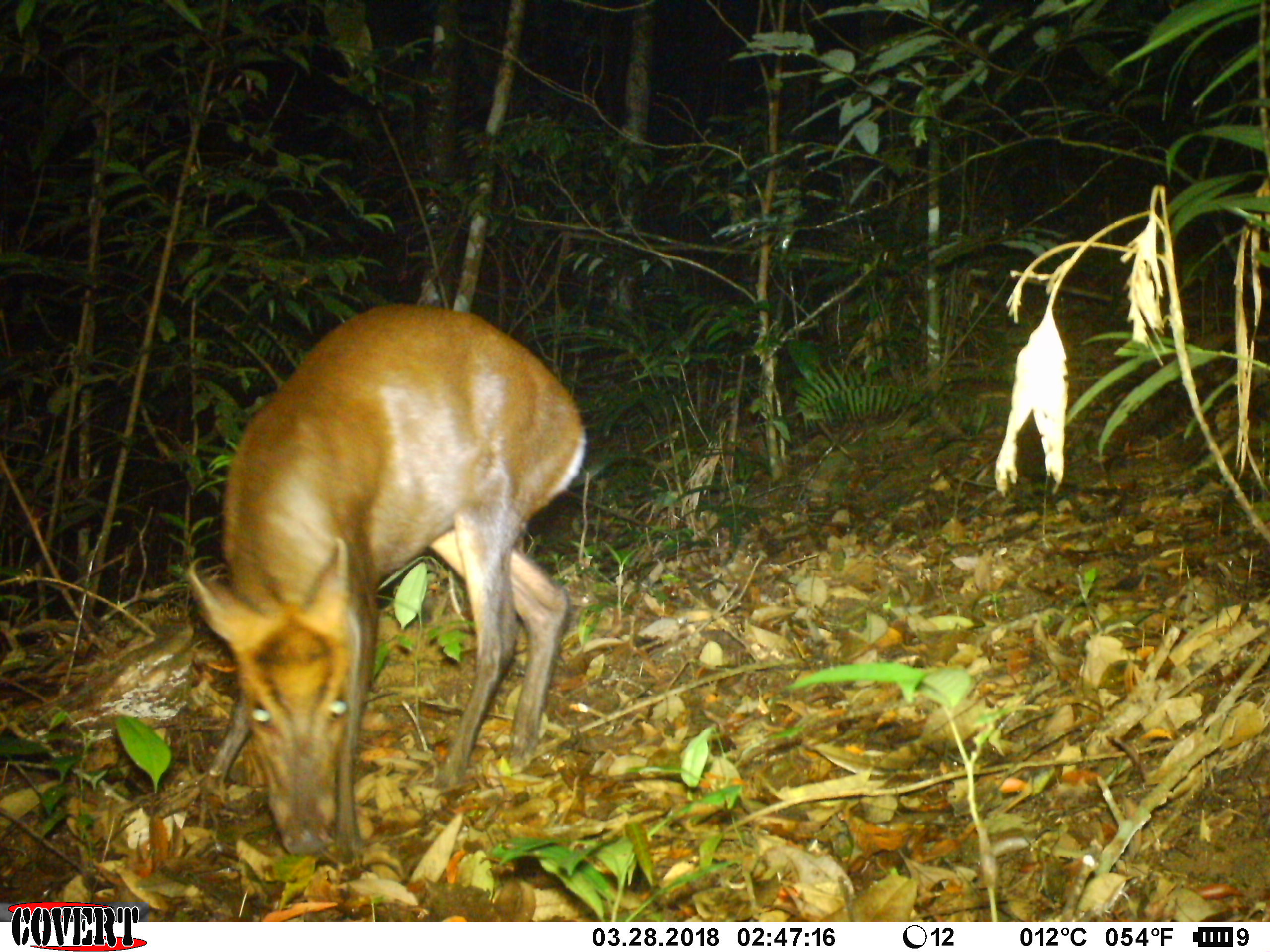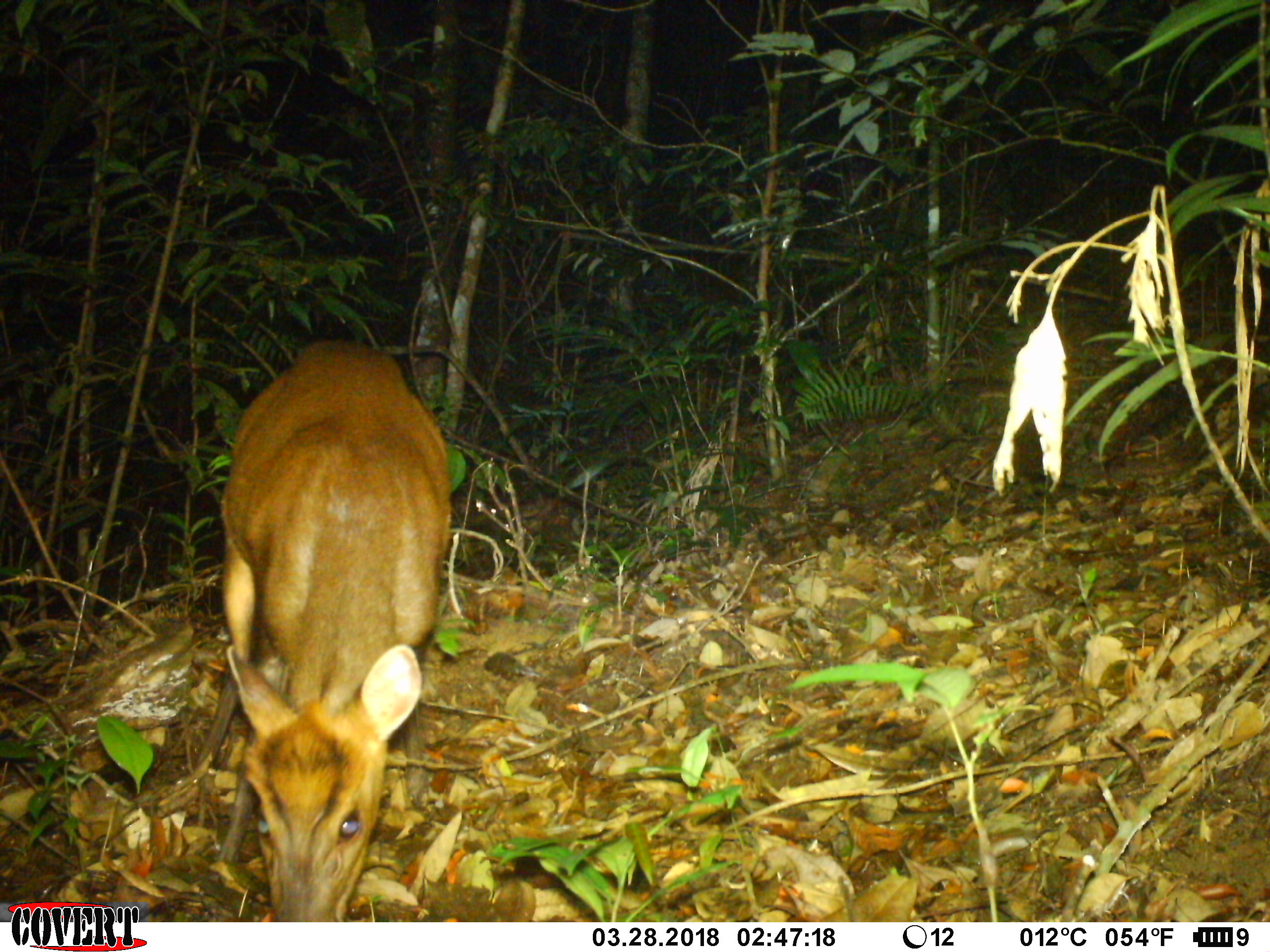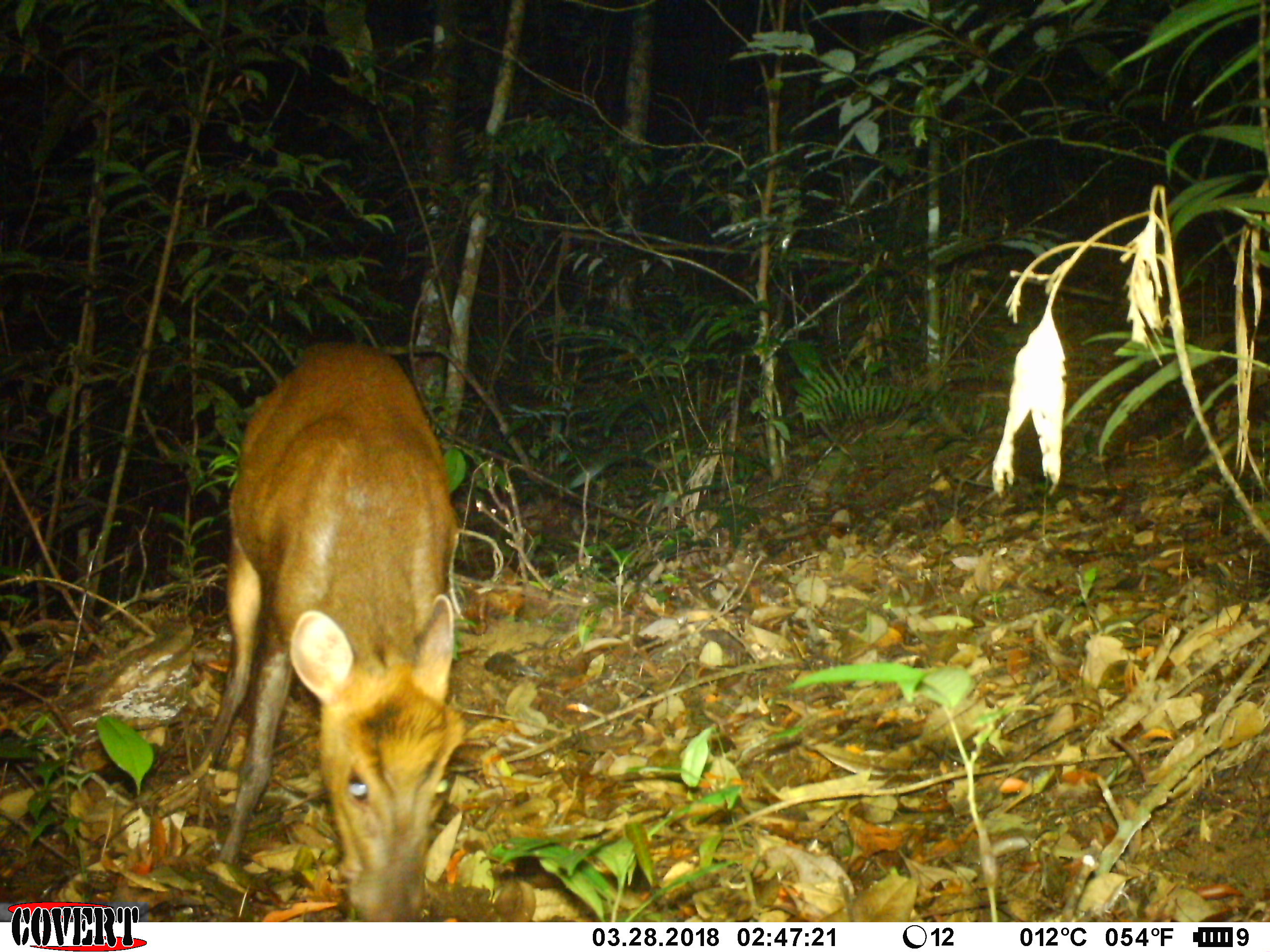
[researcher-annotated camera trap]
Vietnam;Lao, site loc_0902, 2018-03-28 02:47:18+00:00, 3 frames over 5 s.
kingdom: Animalia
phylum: Chordata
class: Mammalia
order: Artiodactyla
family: Cervidae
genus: Muntiacus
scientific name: Muntiacus rooseveltorum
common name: roosevelt's muntjac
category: roosevelts muntjac group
Roosevelts muntjac group (roosevelt's muntjac) (Muntiacus rooseveltorum). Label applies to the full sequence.